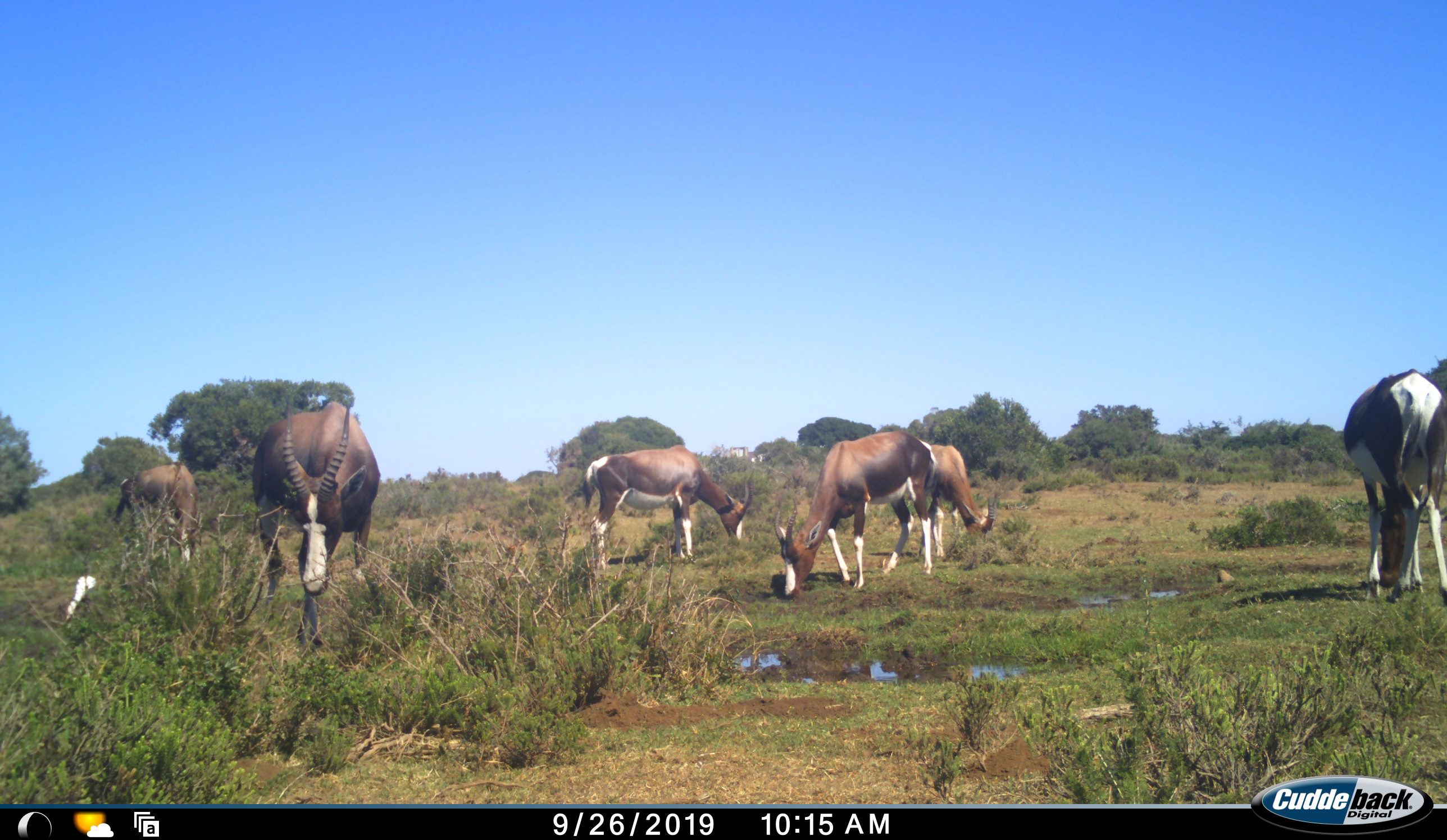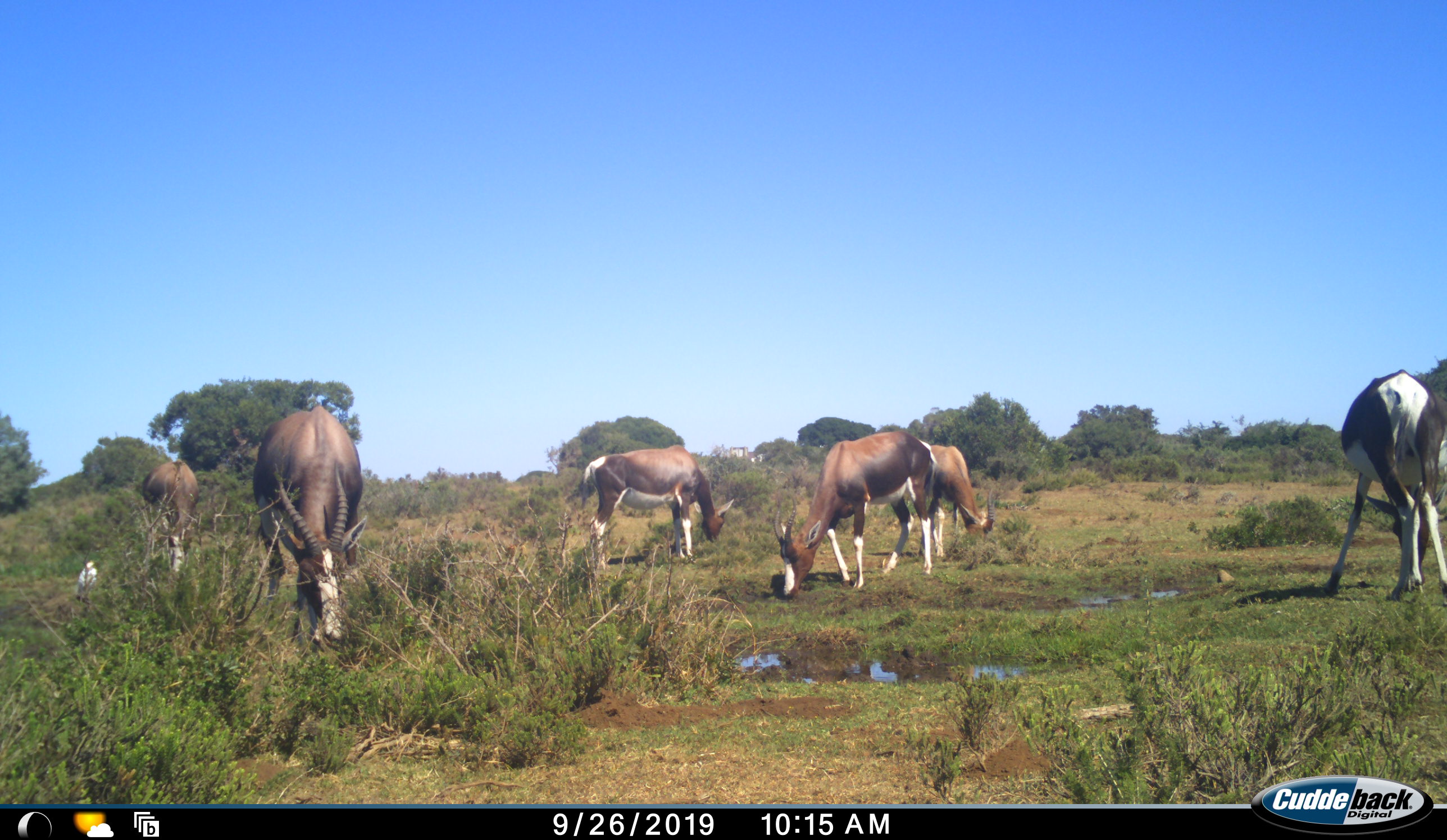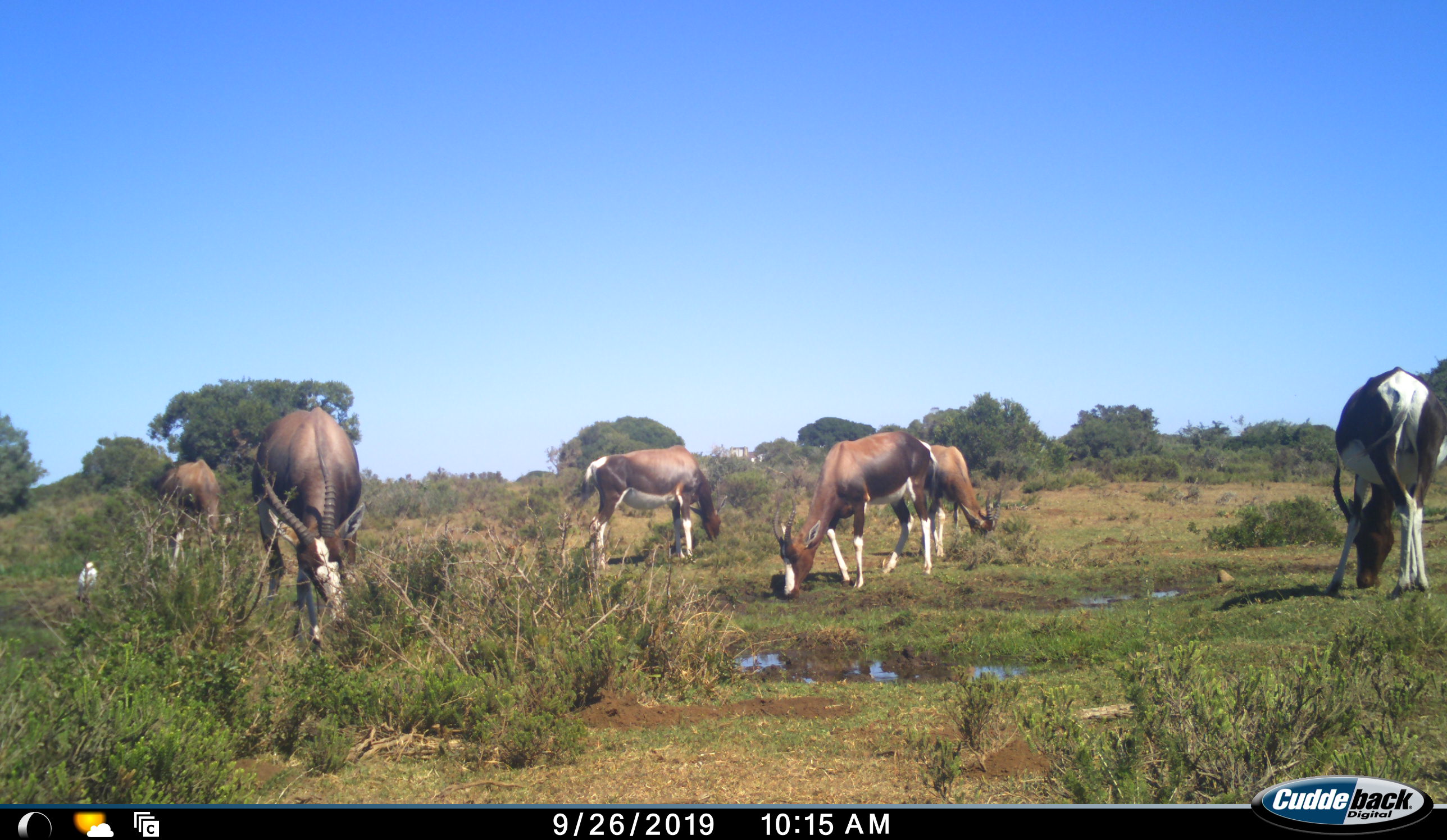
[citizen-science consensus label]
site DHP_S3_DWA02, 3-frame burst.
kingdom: Animalia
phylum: Chordata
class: Mammalia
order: Artiodactyla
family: Bovidae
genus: Damaliscus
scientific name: Damaliscus pygargus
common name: bontebok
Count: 6.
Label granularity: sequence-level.